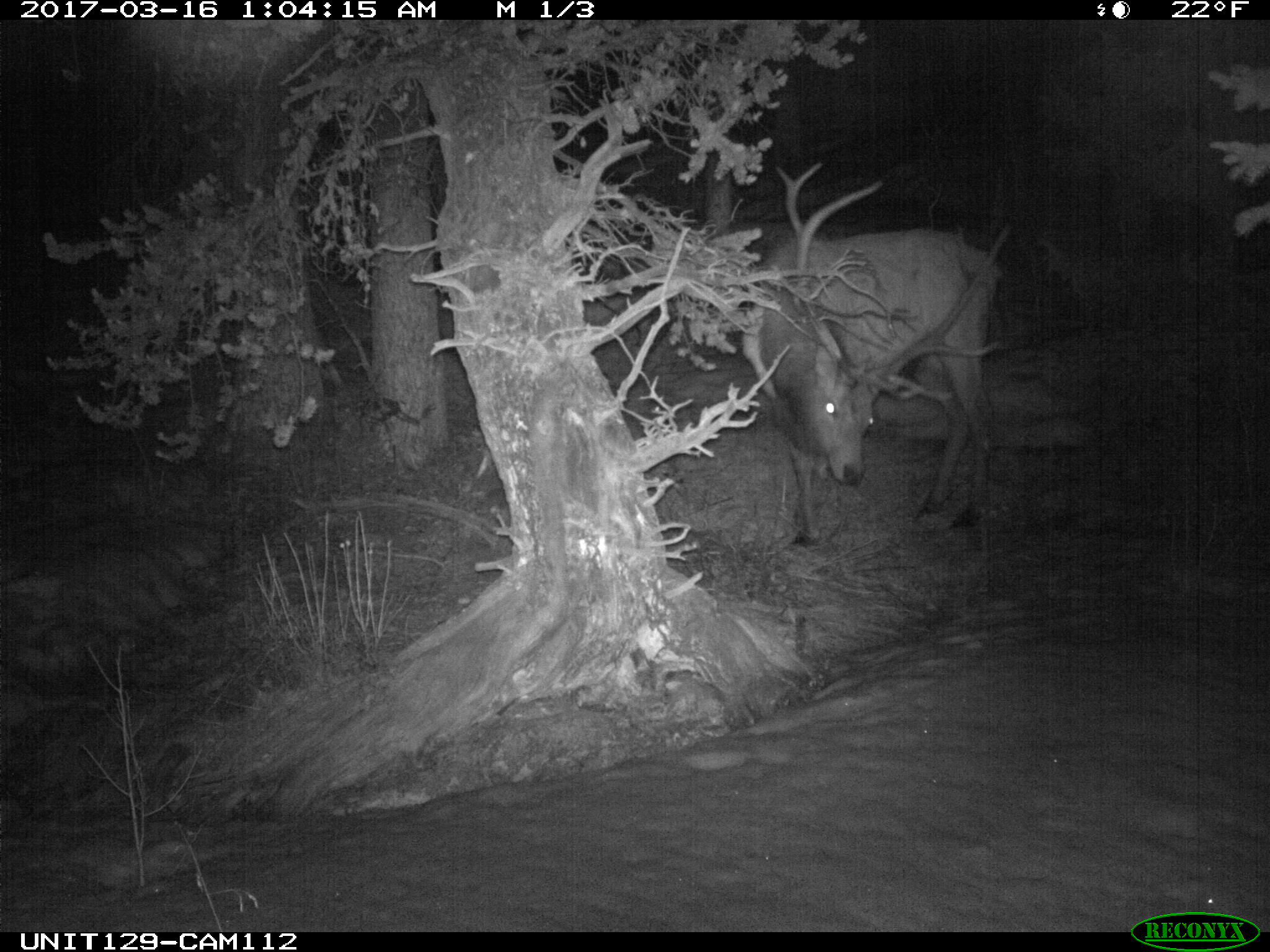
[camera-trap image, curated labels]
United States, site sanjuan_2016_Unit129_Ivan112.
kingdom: Animalia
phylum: Chordata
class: Mammalia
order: Artiodactyla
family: Cervidae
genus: Cervus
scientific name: Cervus elaphus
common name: red deer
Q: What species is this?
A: Cervus elaphus (red deer).